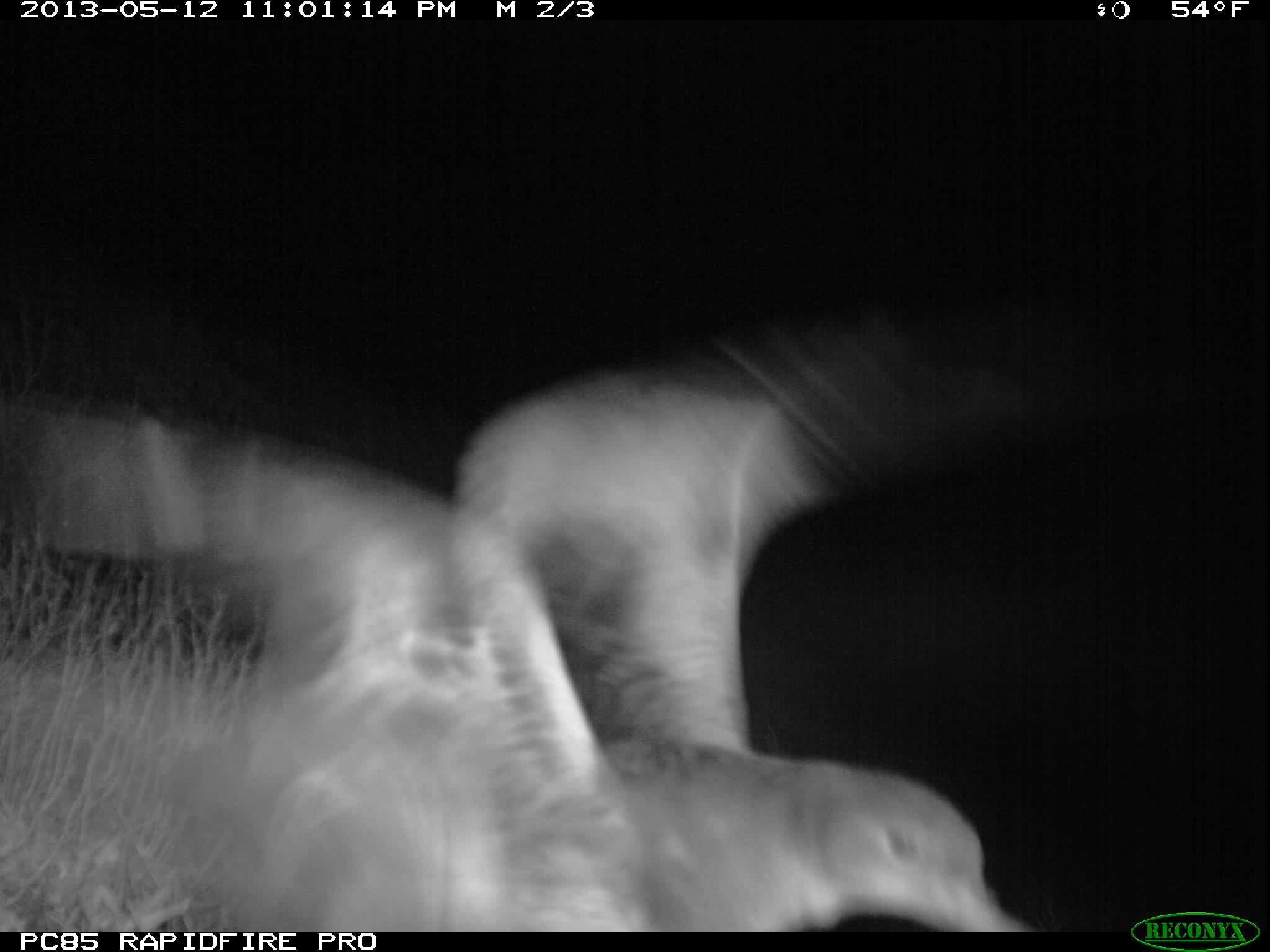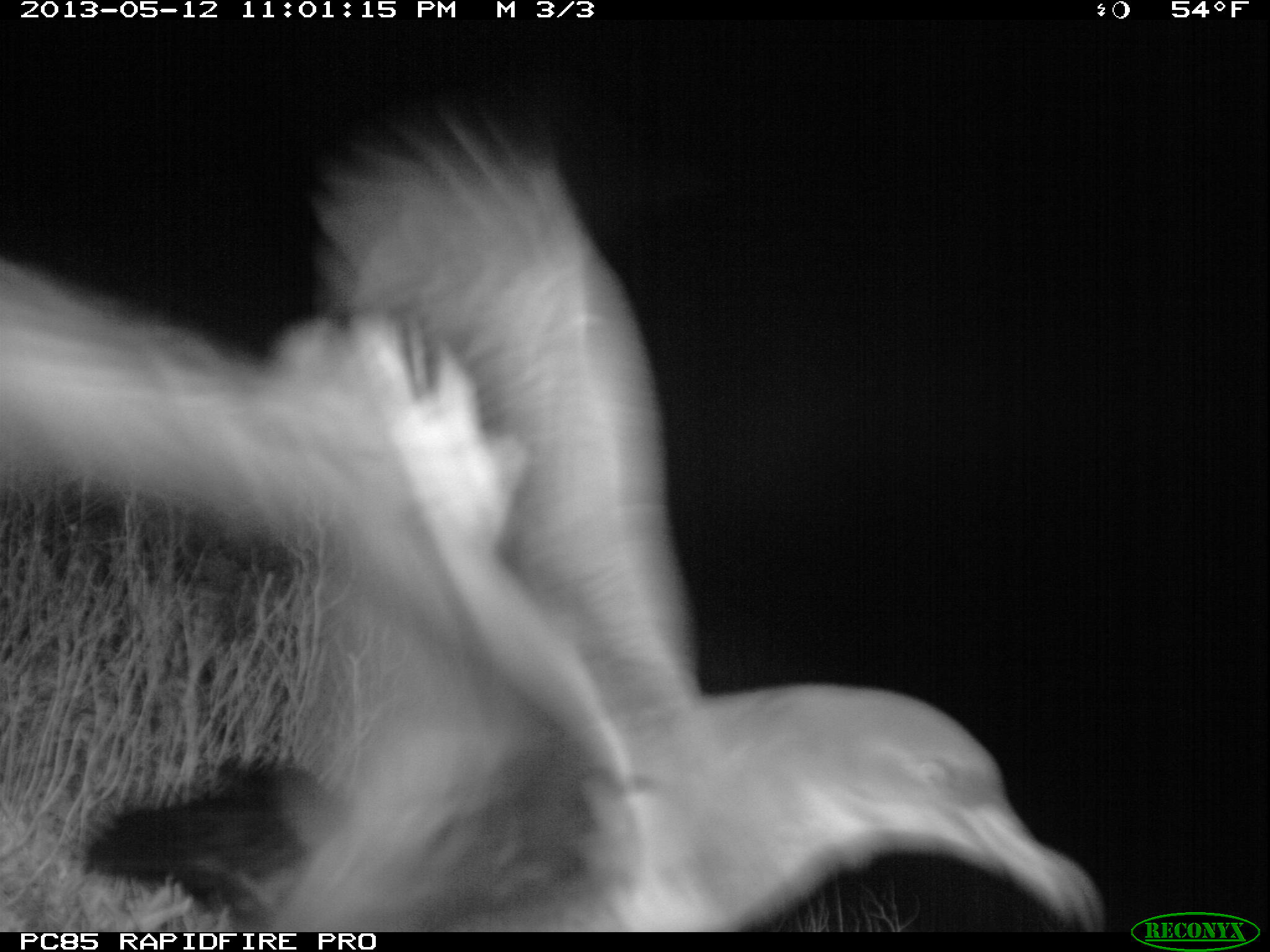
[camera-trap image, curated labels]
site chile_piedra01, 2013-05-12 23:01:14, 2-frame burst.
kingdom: Animalia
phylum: Chordata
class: Aves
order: Procellariiformes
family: Procellariidae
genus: Calonectris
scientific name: Calonectris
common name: shearwater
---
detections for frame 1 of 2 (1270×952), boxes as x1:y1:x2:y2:
shearwater: 3:327:1078:932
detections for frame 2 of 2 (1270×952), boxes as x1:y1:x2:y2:
shearwater: 0:94:1124:930